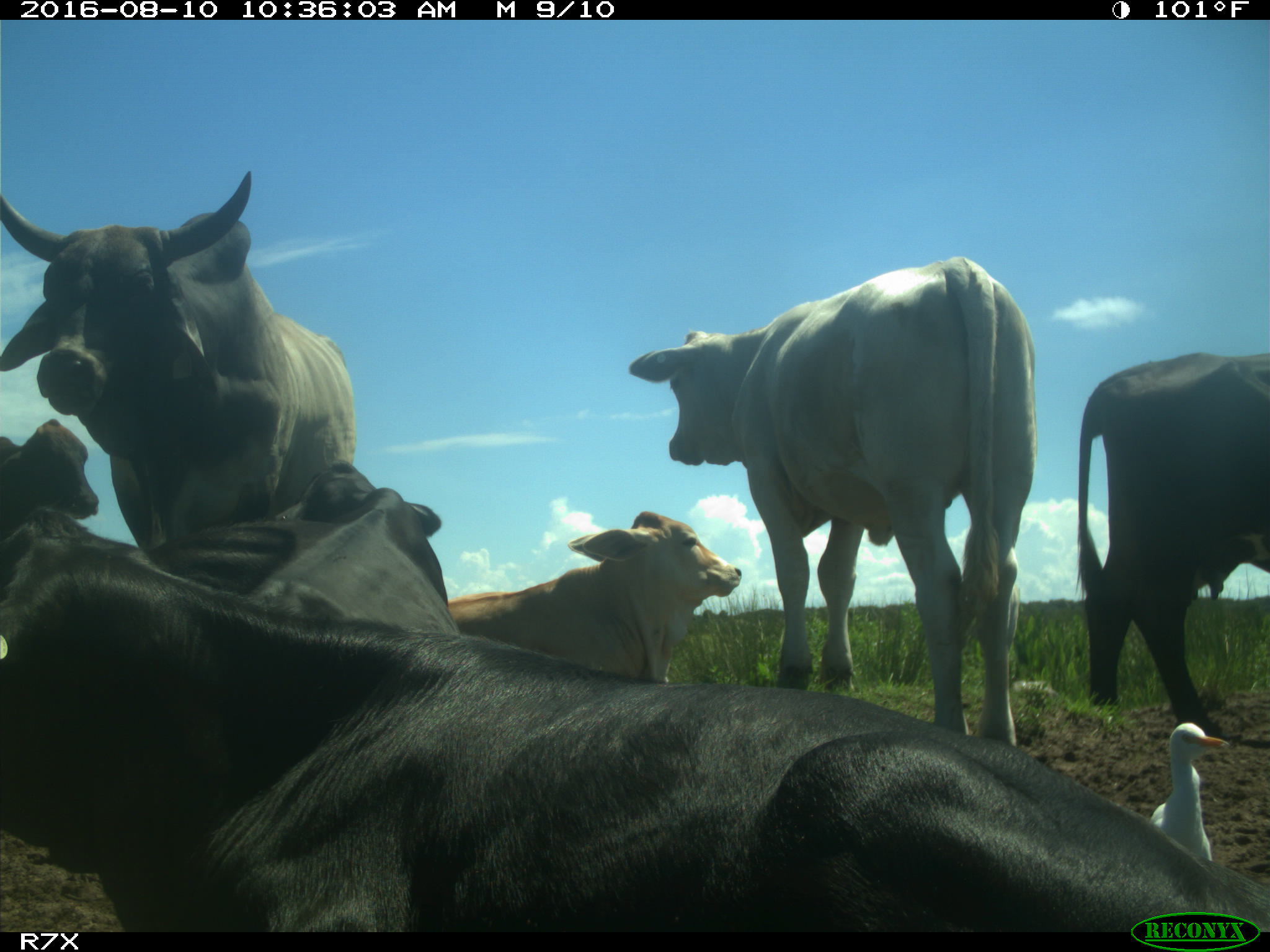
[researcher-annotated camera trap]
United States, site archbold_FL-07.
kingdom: Animalia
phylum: Chordata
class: Mammalia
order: Artiodactyla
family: Bovidae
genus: Bos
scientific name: Bos taurus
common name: domestic cow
Bos taurus (domestic cow).